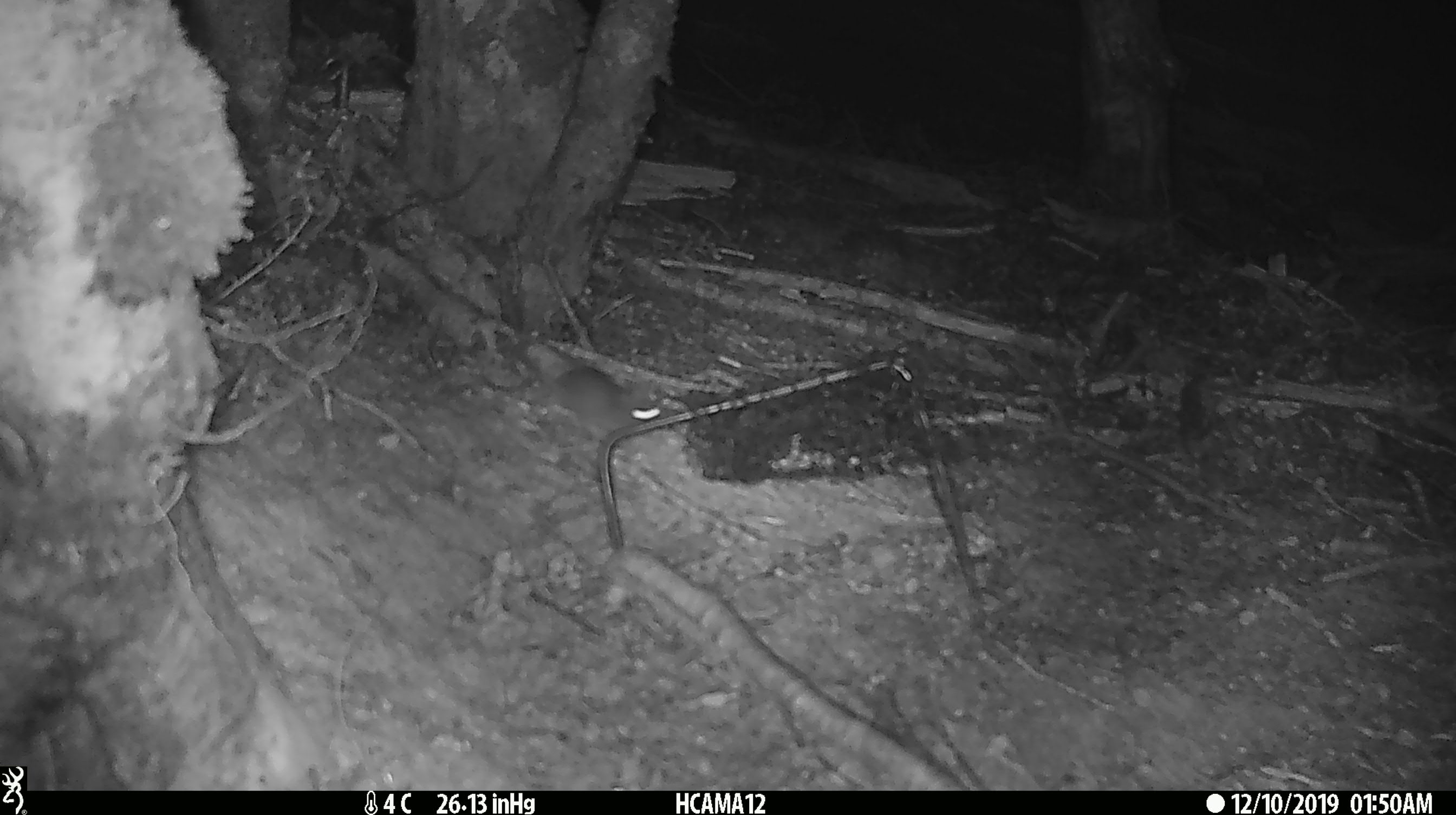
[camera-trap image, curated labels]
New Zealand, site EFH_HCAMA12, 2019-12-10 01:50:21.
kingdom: Animalia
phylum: Chordata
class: Mammalia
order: Rodentia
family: Muridae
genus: Mus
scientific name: Mus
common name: mouse